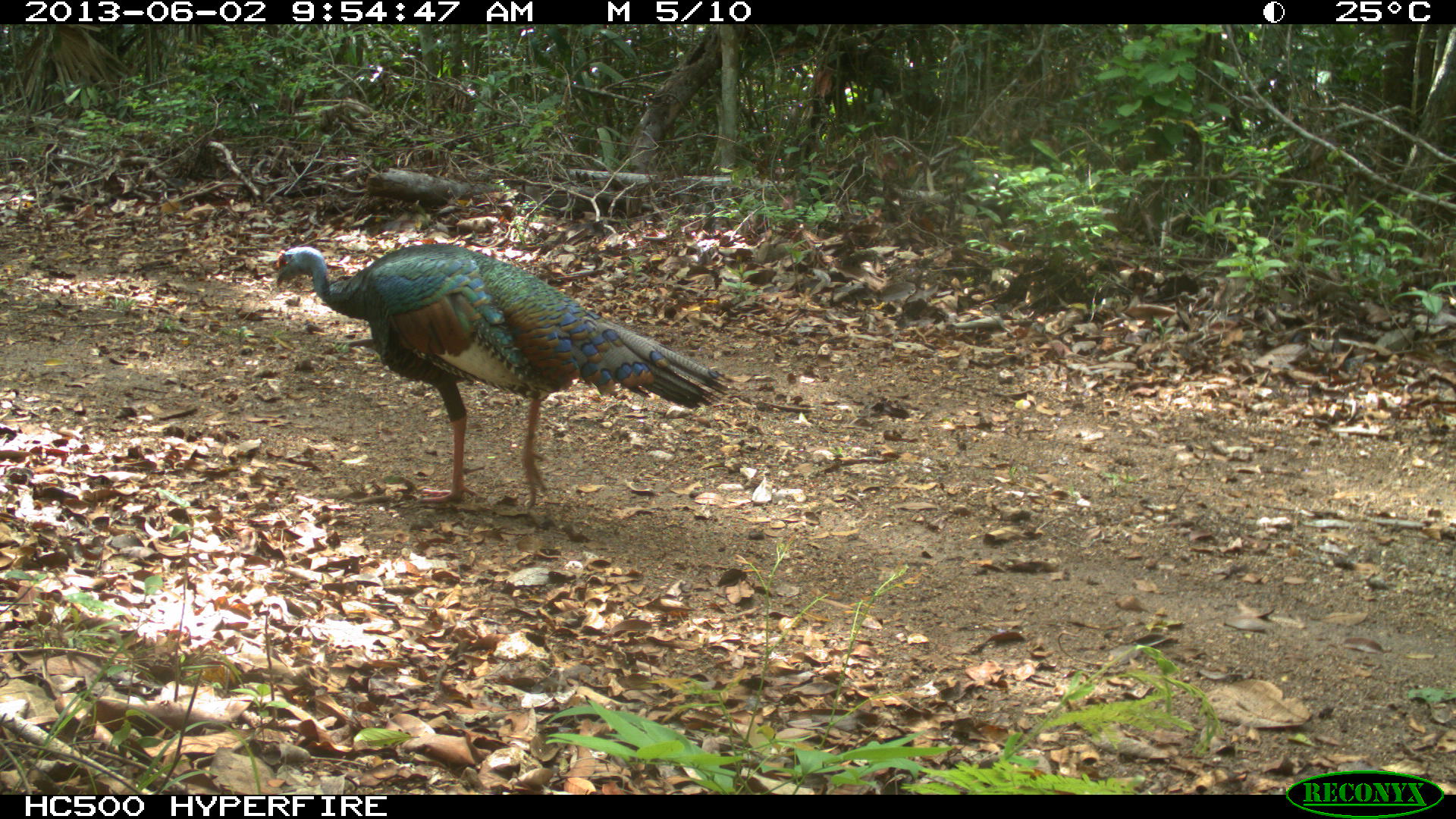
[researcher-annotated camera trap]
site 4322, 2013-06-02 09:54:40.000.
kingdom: Animalia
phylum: Chordata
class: Aves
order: Galliformes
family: Phasianidae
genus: Meleagris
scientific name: Meleagris ocellata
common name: ocellated turkey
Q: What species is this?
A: Meleagris ocellata (ocellated turkey).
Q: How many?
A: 1.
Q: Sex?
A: Male.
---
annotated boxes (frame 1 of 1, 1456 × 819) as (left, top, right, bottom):
meleagris ocellata: (273, 242, 743, 514)